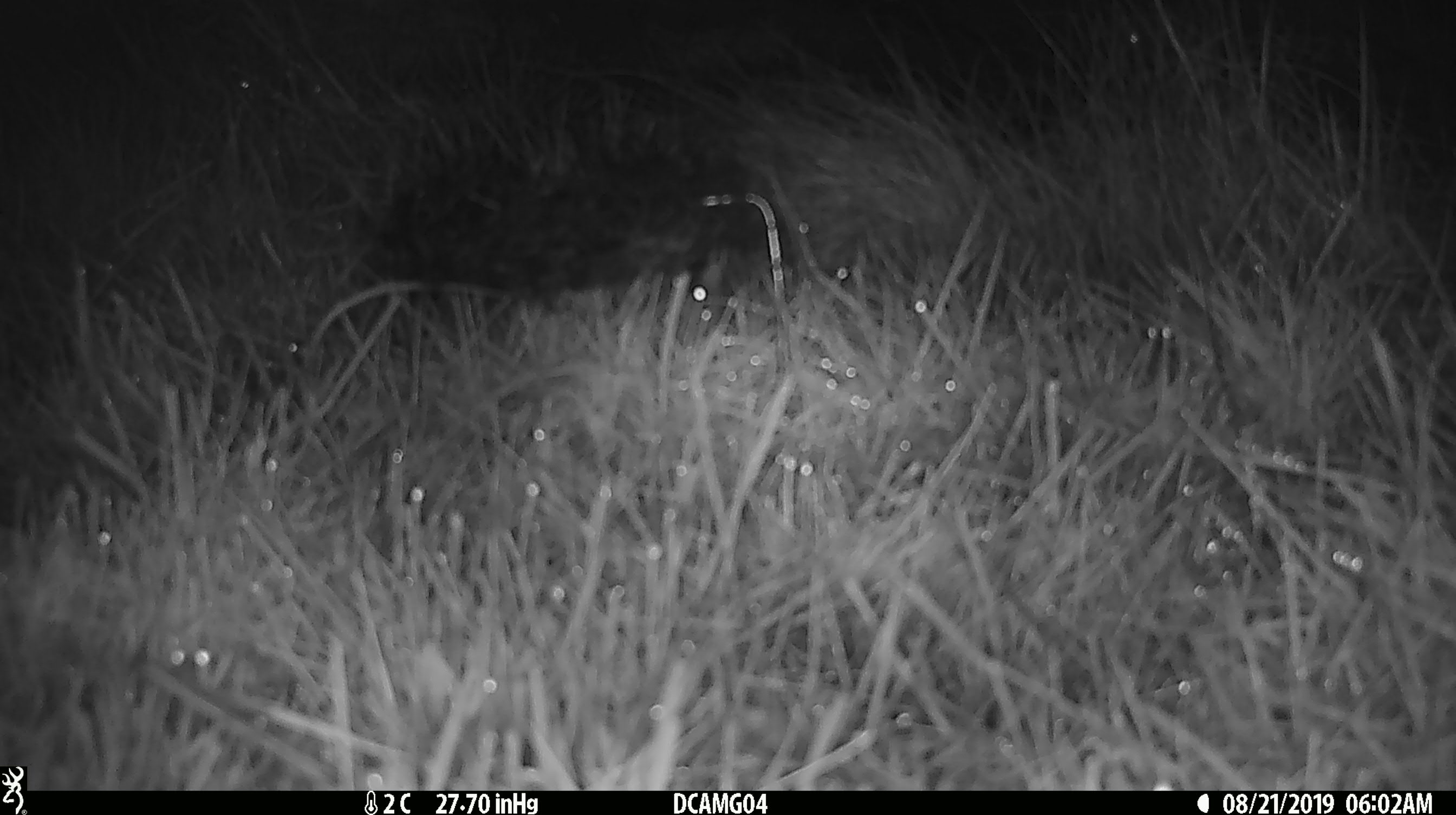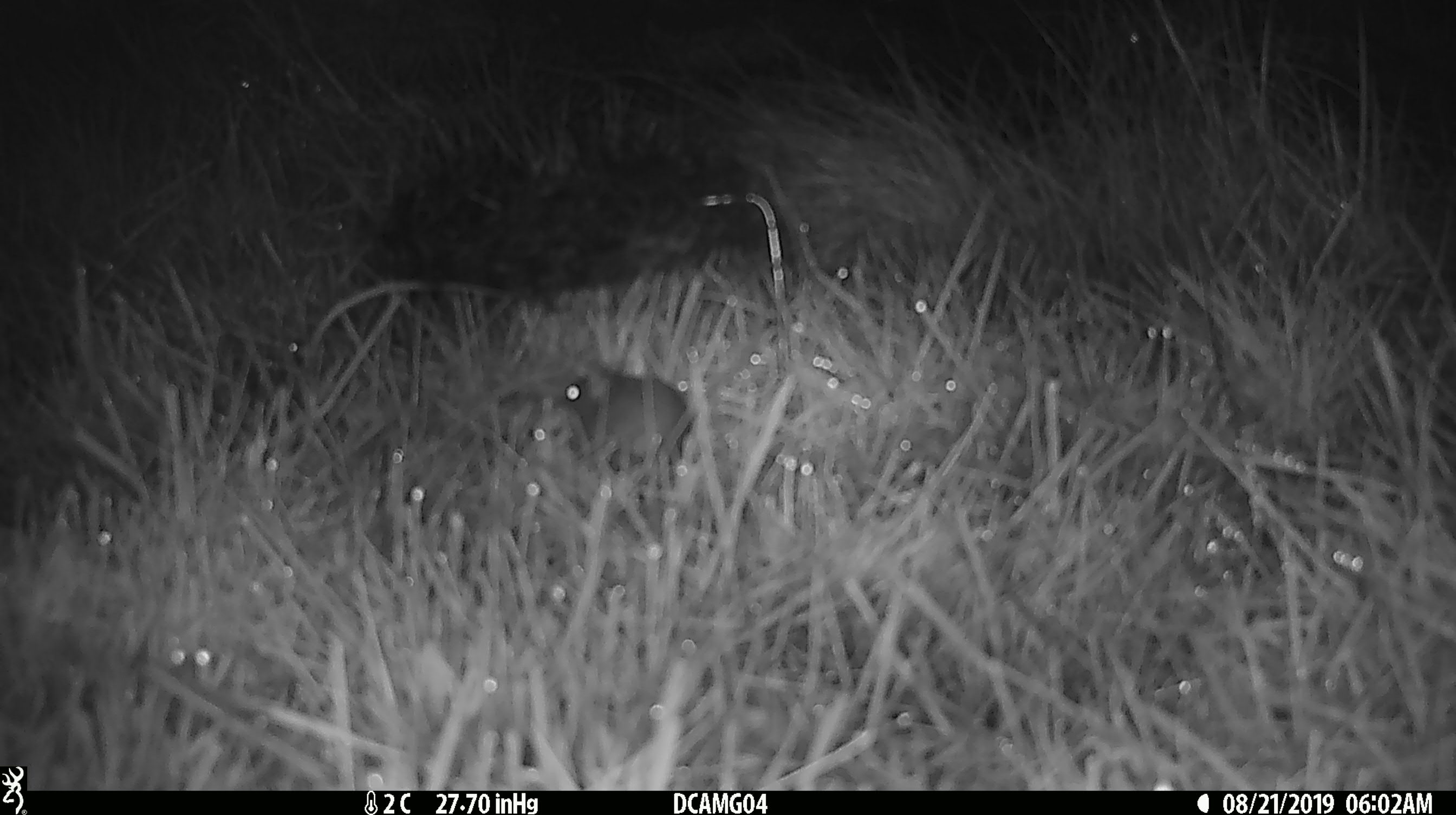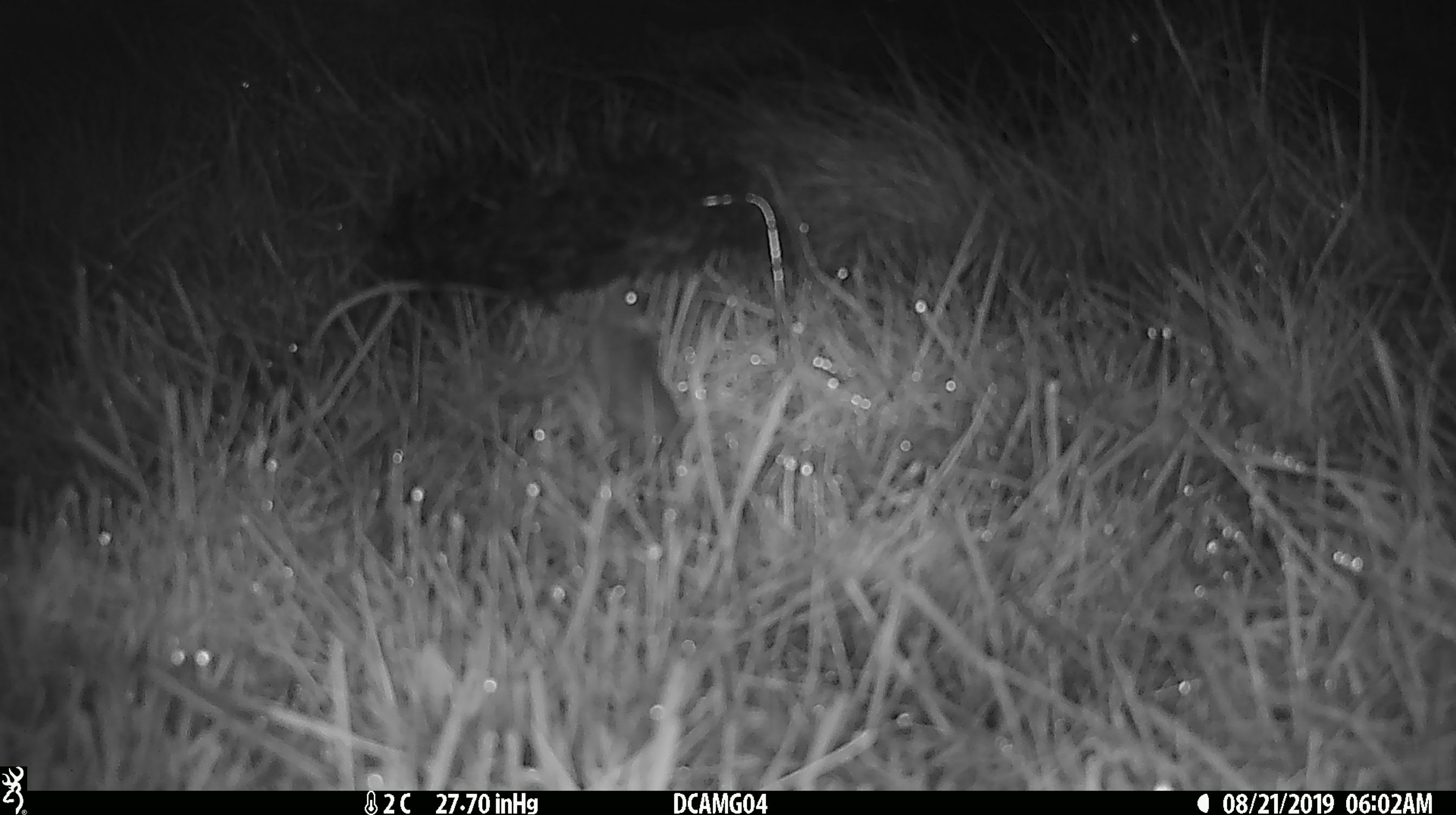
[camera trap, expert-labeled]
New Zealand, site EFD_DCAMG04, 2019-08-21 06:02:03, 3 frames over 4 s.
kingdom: Animalia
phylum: Chordata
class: Mammalia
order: Rodentia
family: Muridae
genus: Mus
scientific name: Mus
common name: mouse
Mouse (Mus).